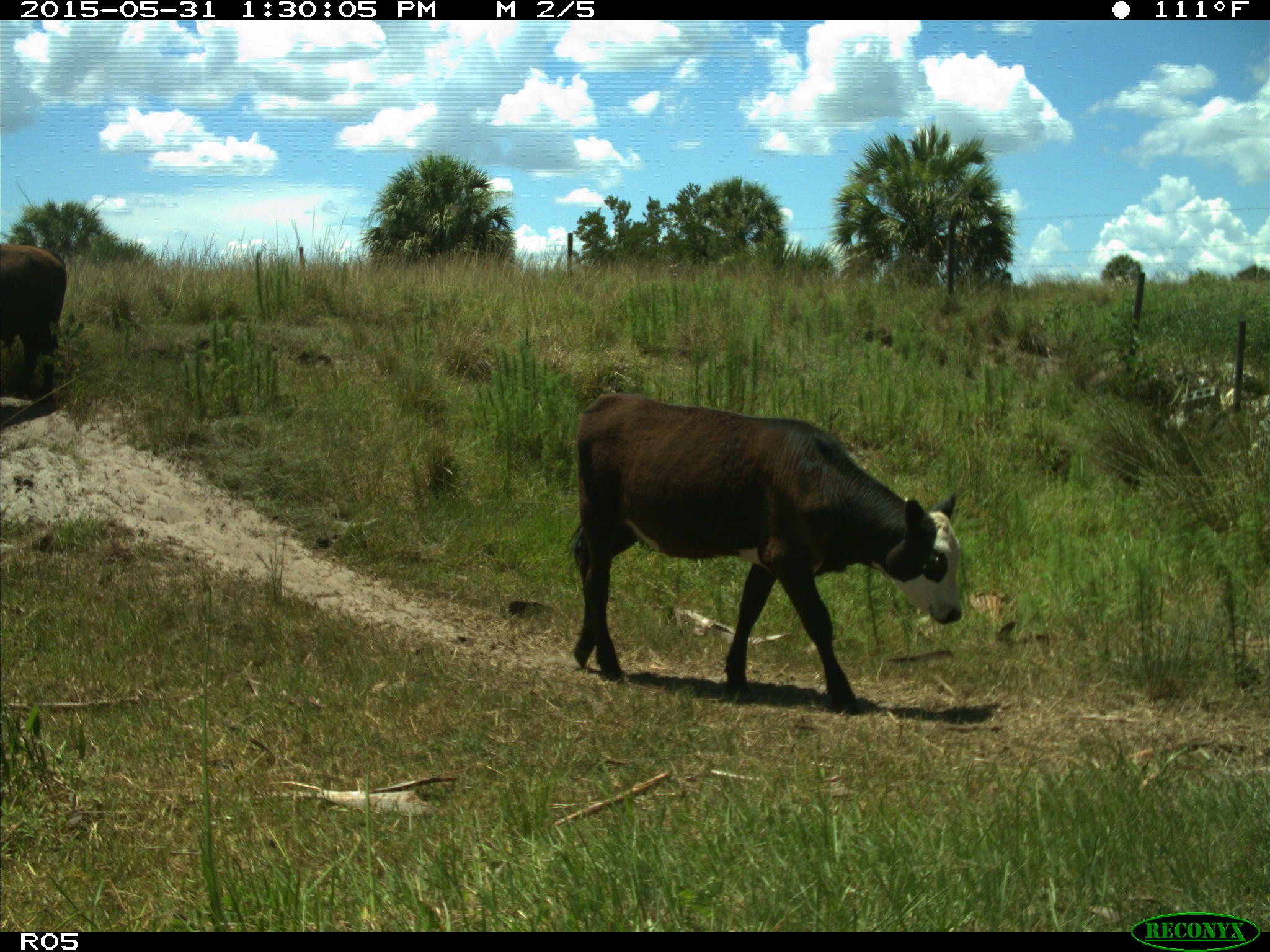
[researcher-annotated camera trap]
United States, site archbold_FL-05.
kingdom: Animalia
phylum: Chordata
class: Mammalia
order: Artiodactyla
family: Bovidae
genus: Bos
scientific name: Bos taurus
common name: domestic cow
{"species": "Bos taurus (domestic cow)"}